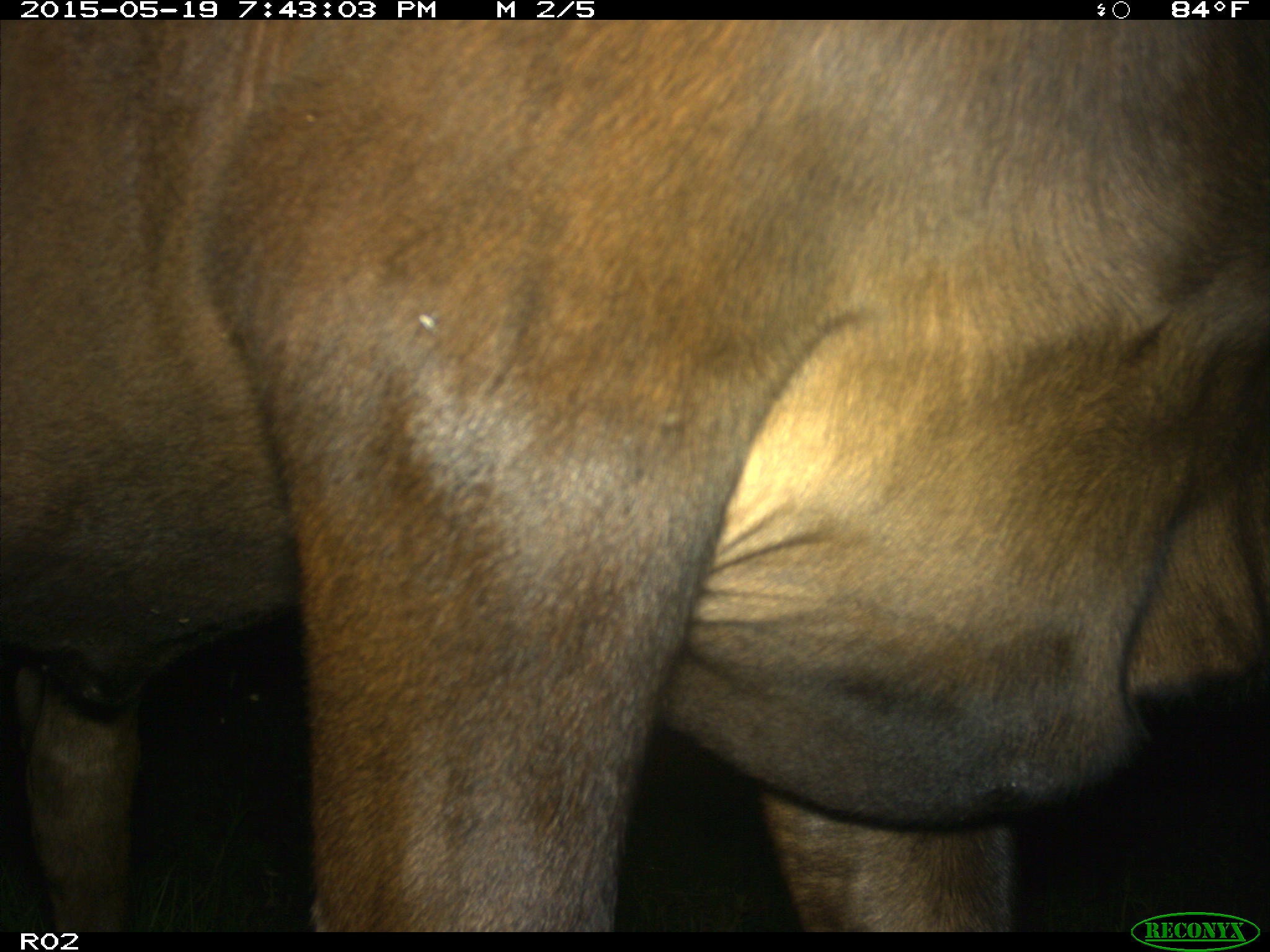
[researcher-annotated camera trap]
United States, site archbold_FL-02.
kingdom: Animalia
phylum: Chordata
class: Mammalia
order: Artiodactyla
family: Bovidae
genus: Bos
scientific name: Bos taurus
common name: domestic cow